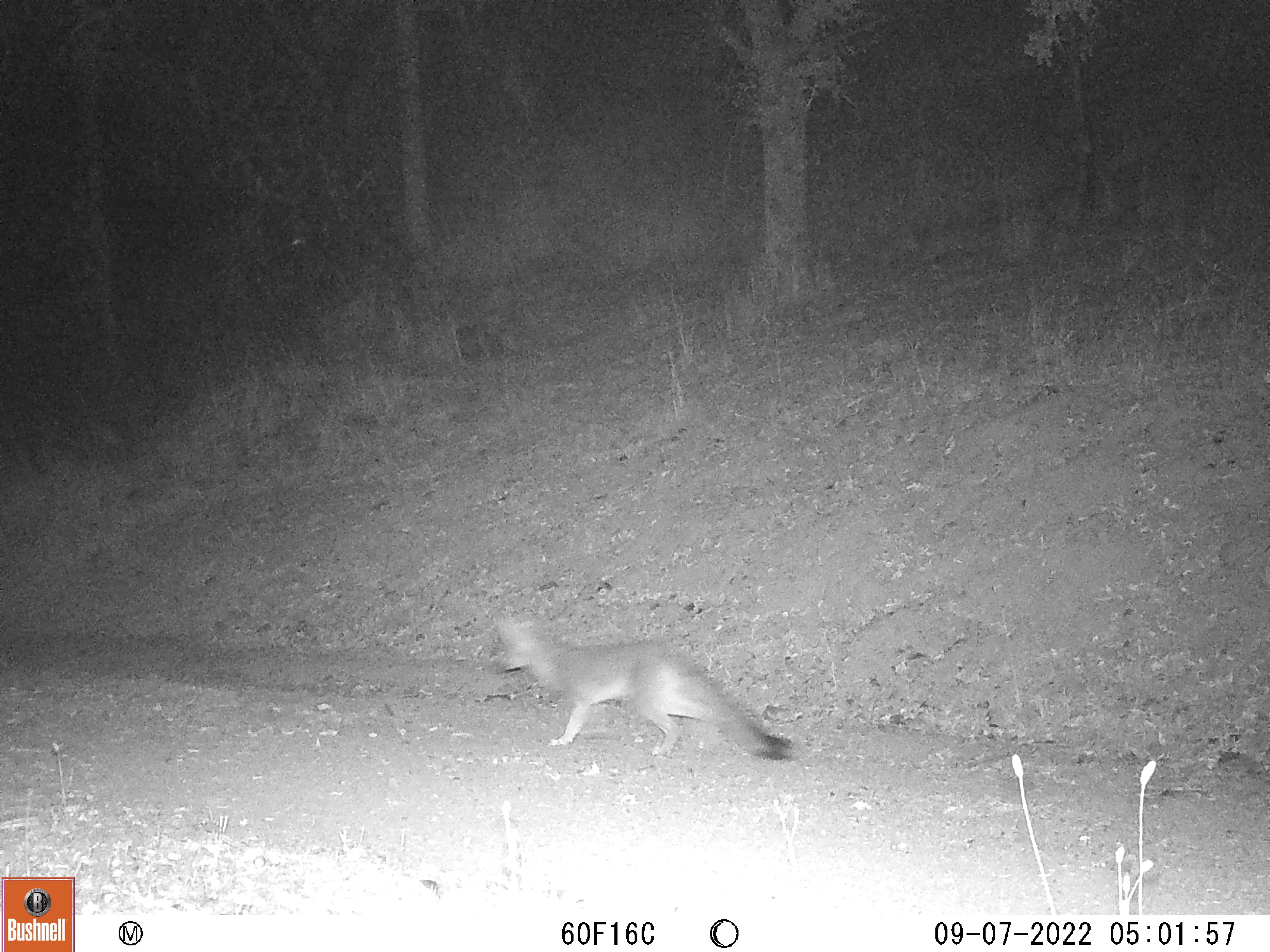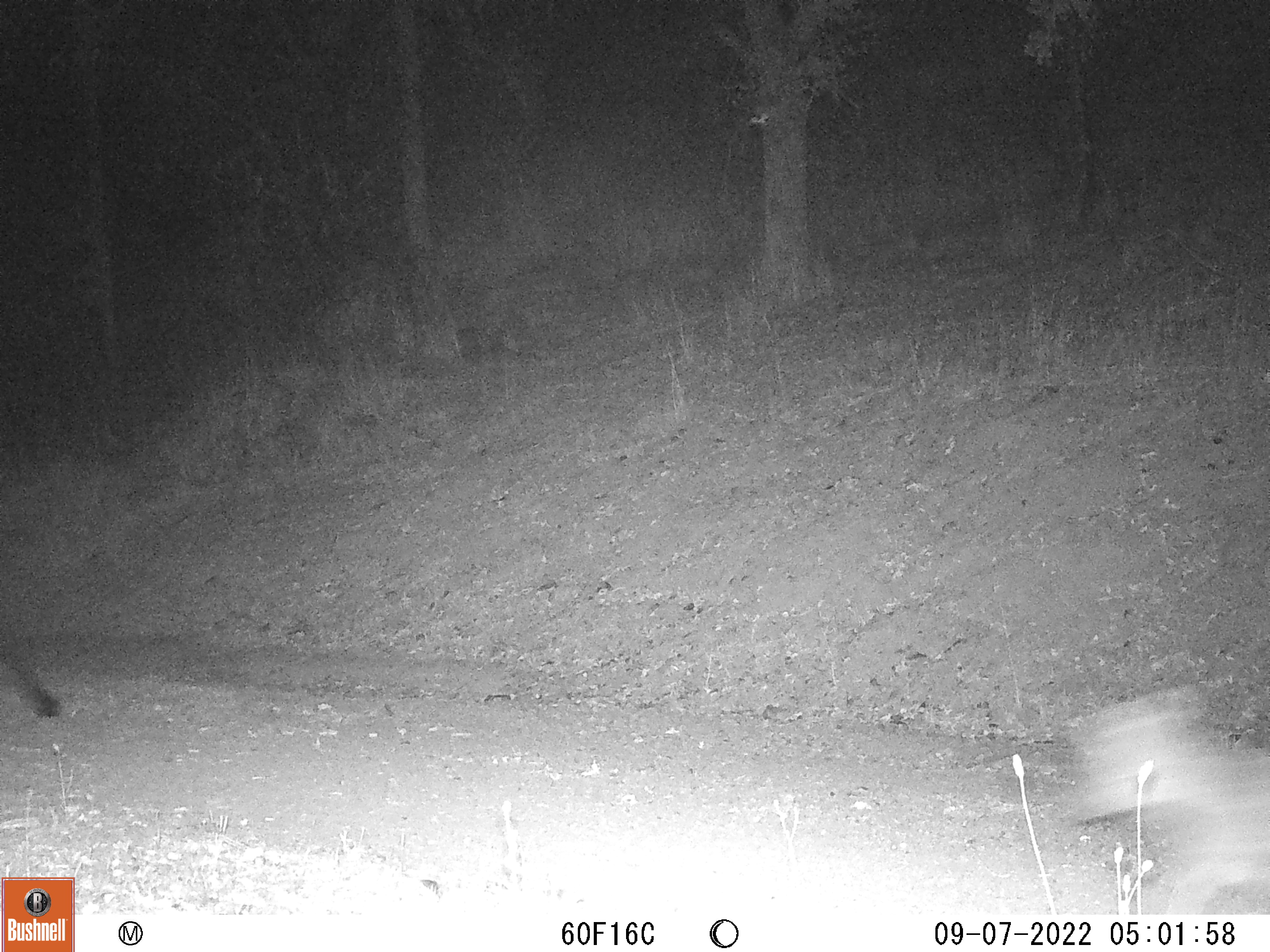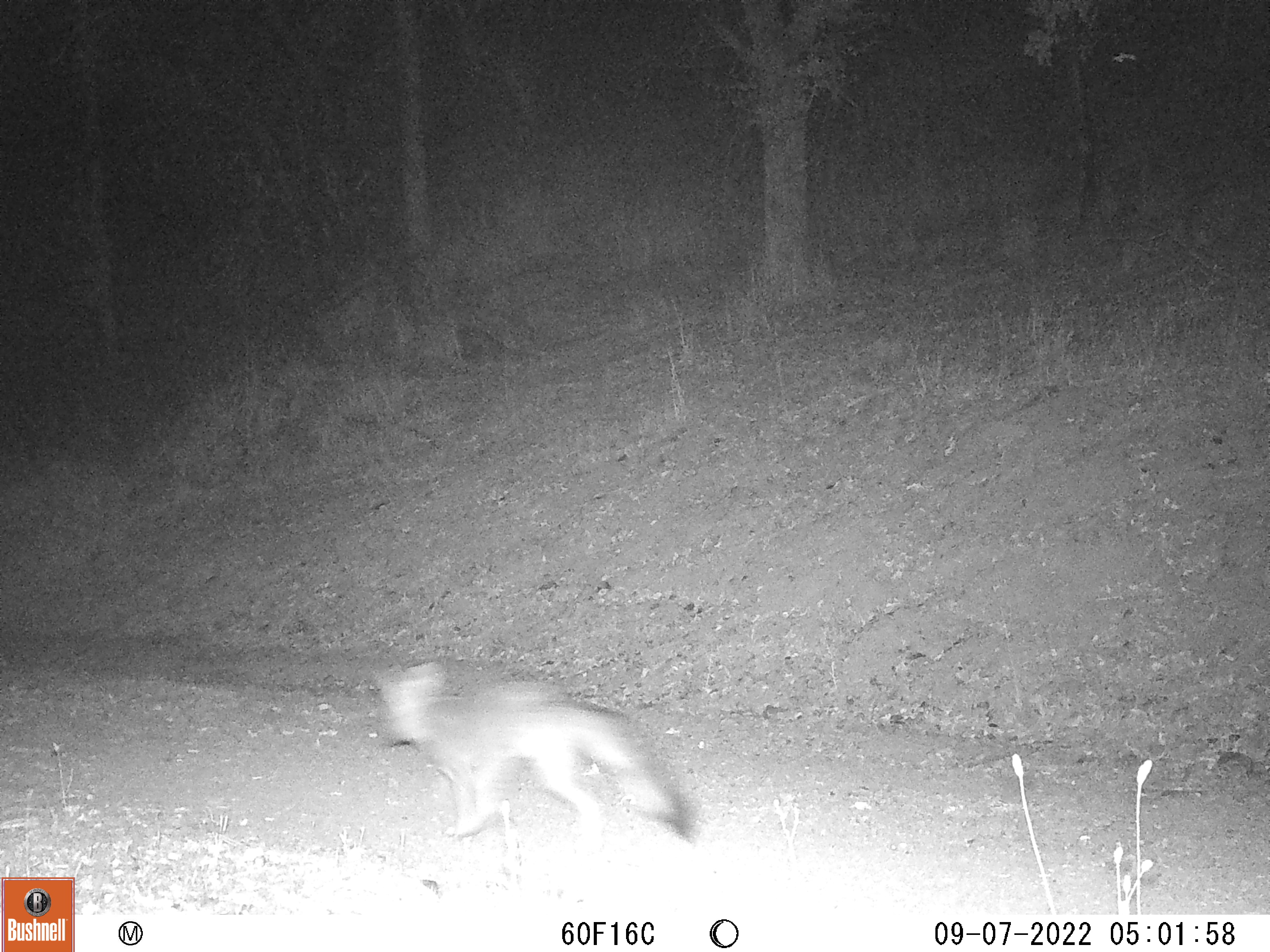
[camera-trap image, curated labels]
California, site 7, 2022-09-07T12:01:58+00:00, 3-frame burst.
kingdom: Animalia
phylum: Chordata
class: Mammalia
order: Carnivora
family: Canidae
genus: Urocyon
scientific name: Urocyon cinereoargenteus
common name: gray fox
Gray fox (Urocyon cinereoargenteus).